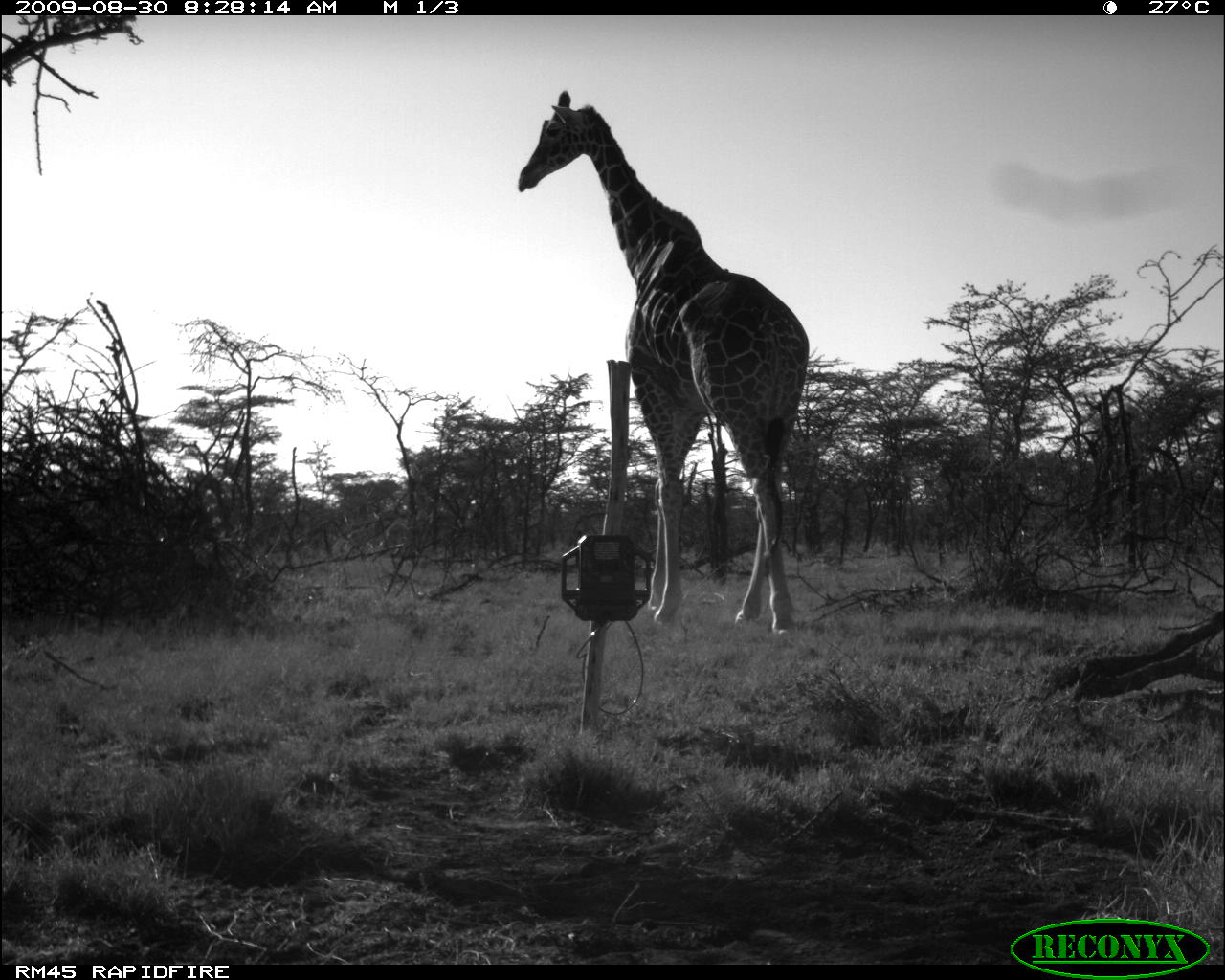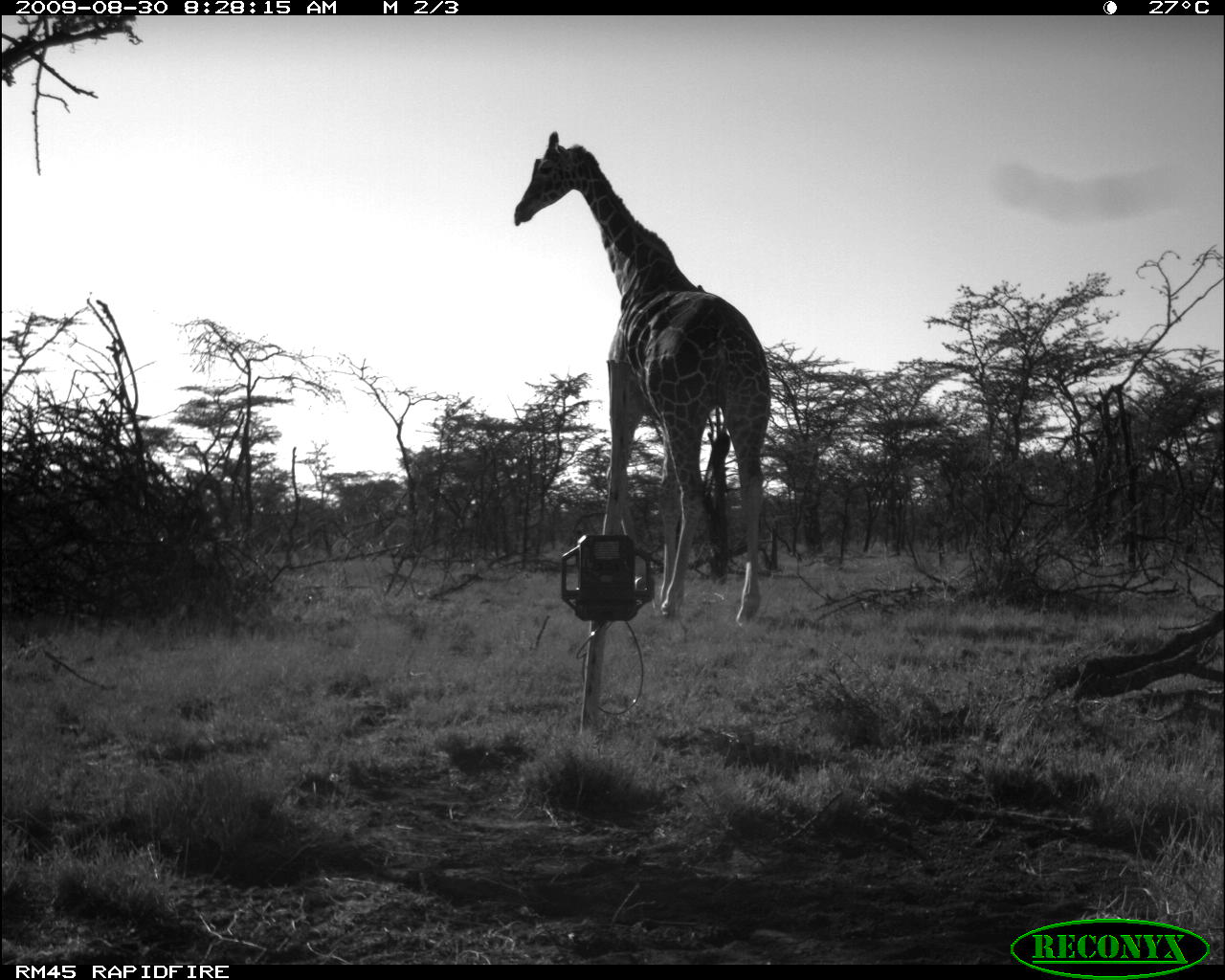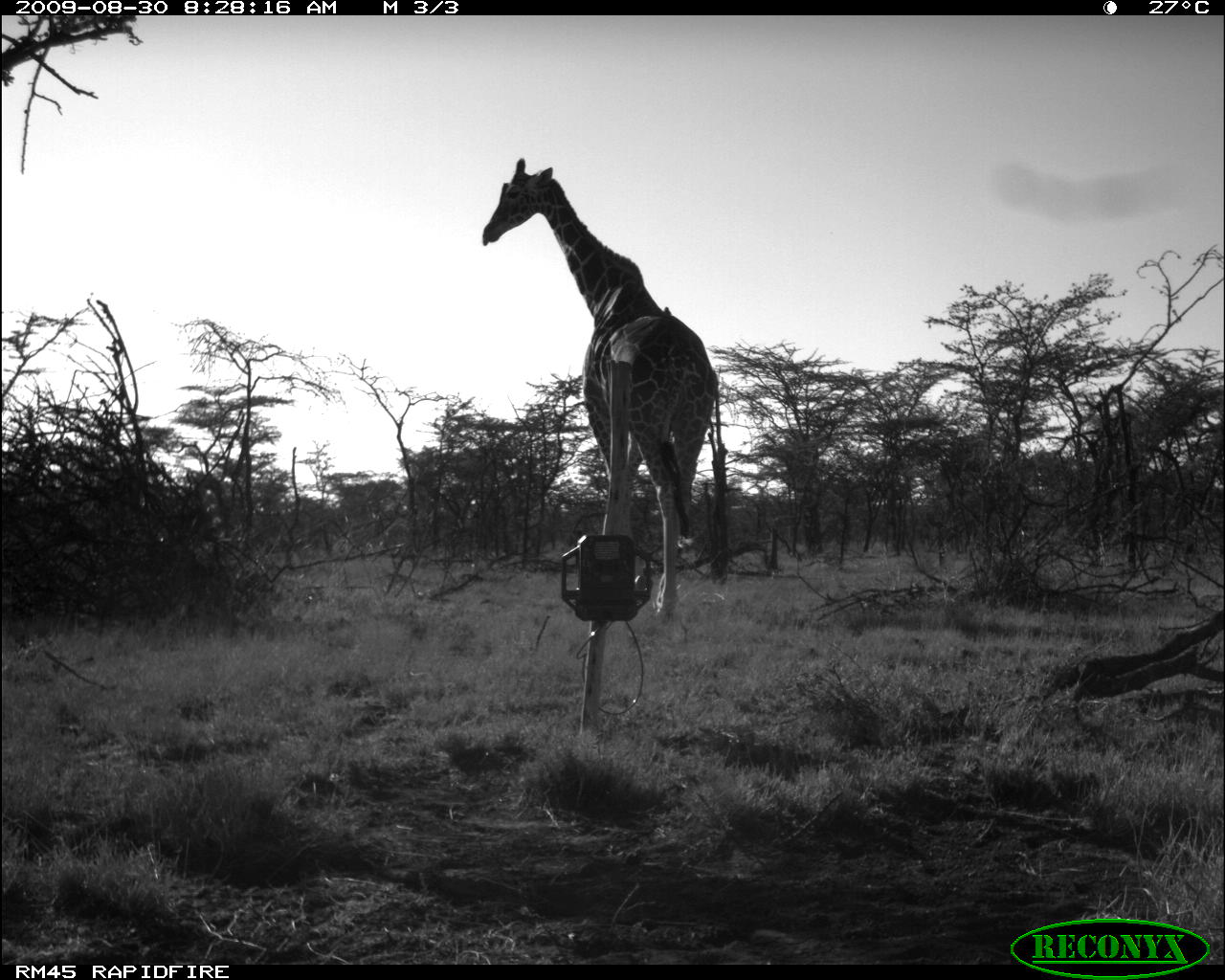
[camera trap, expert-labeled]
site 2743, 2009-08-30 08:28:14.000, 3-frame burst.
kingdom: Animalia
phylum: Chordata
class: Mammalia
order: Artiodactyla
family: Giraffidae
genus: Giraffa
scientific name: Giraffa camelopardalis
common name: giraffe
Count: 1.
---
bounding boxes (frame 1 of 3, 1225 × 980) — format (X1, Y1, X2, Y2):
giraffa camelopardalis: (513, 85, 813, 632)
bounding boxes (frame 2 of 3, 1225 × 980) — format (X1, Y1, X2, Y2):
giraffa camelopardalis: (507, 126, 775, 621)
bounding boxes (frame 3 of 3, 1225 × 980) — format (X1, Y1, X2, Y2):
giraffa camelopardalis: (480, 155, 721, 622)